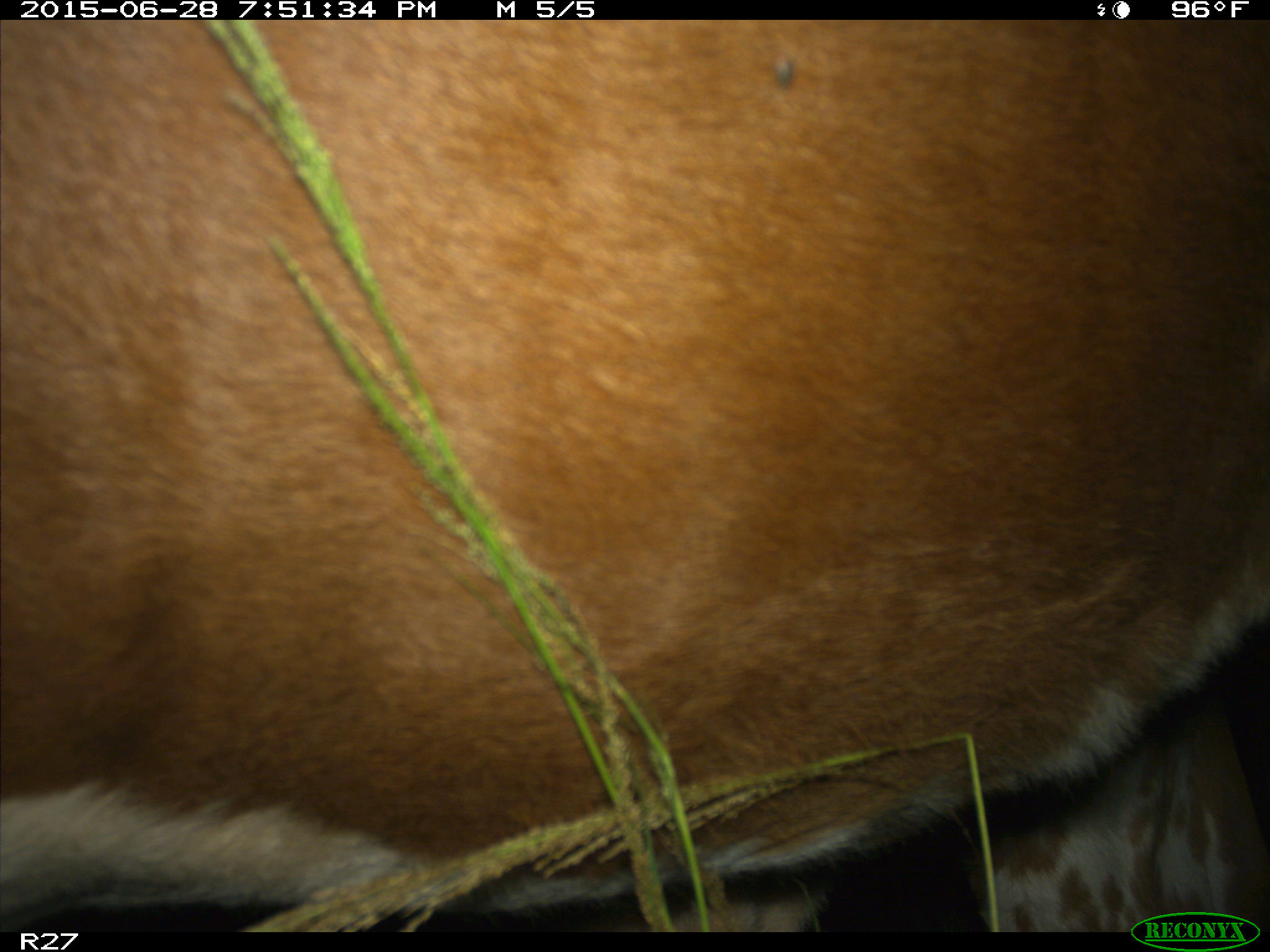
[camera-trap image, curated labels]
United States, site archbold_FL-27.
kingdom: Animalia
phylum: Chordata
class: Mammalia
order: Artiodactyla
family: Bovidae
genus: Bos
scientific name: Bos taurus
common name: domestic cow